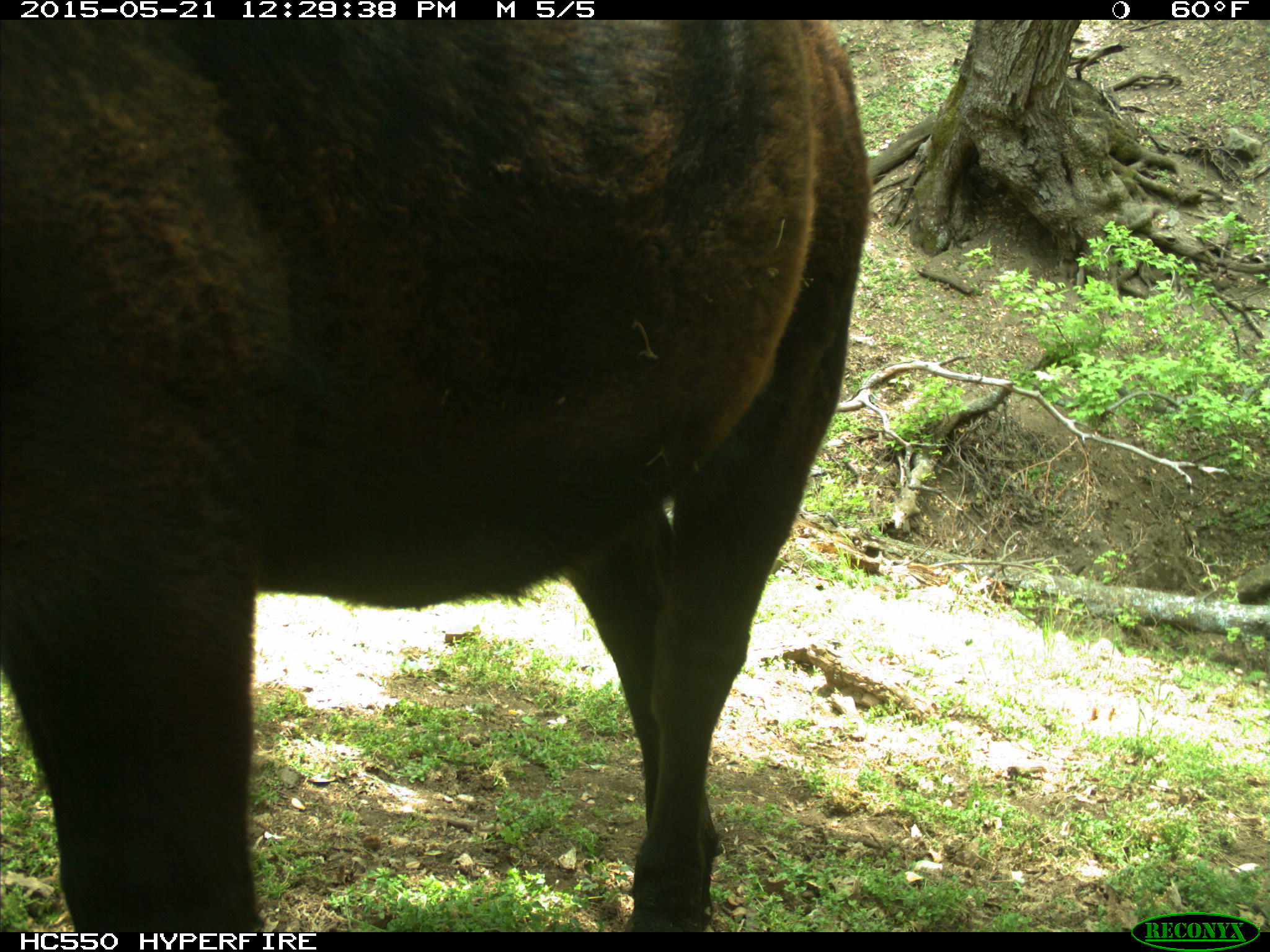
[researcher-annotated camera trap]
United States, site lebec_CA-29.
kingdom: Animalia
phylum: Chordata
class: Mammalia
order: Artiodactyla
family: Bovidae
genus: Bos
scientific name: Bos taurus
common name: domestic cow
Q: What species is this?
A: Bos taurus (domestic cow).